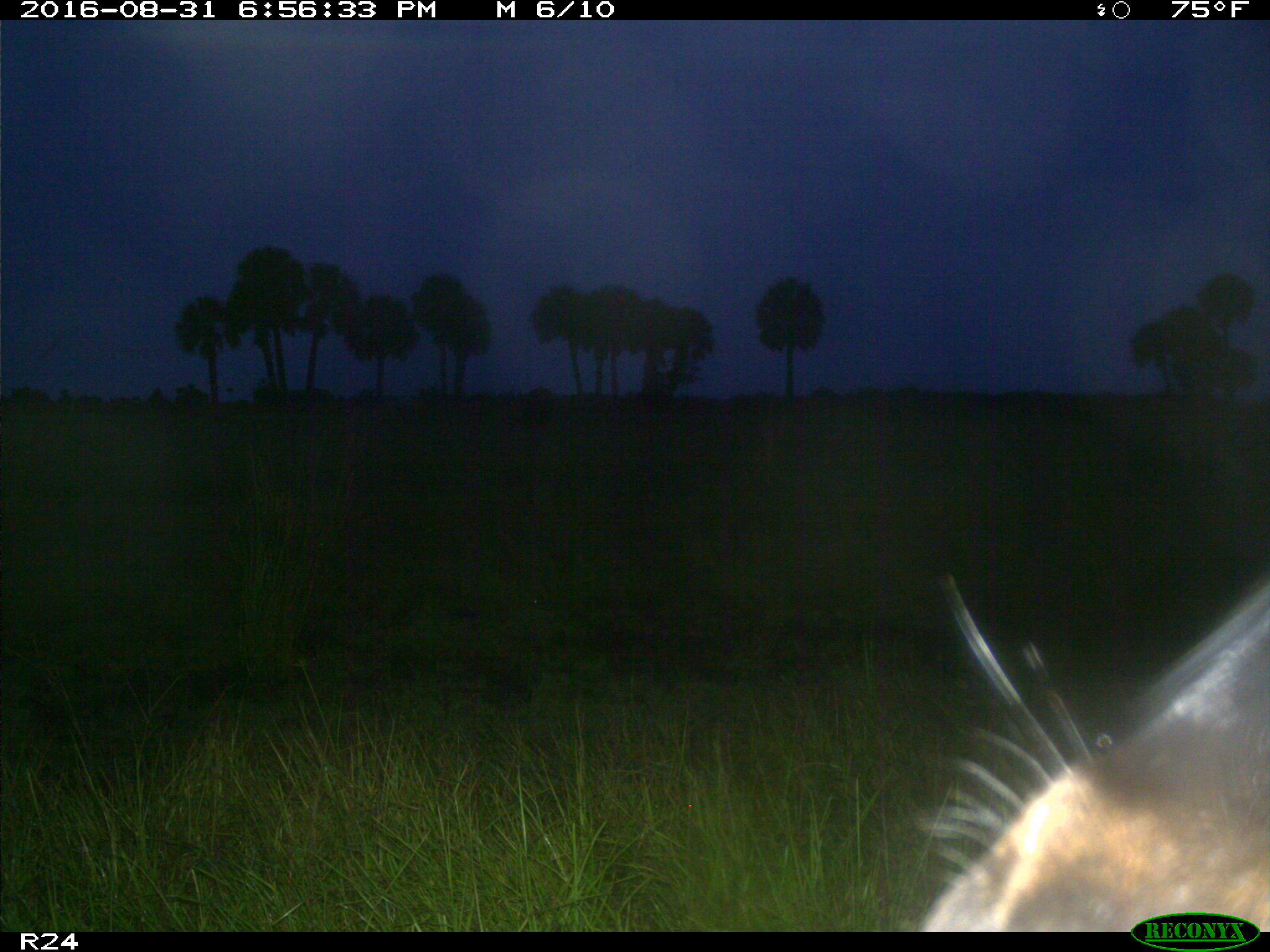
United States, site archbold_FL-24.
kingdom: Animalia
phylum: Chordata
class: Mammalia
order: Artiodactyla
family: Bovidae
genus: Bos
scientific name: Bos taurus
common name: domestic cow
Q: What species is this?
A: Bos taurus (domestic cow).